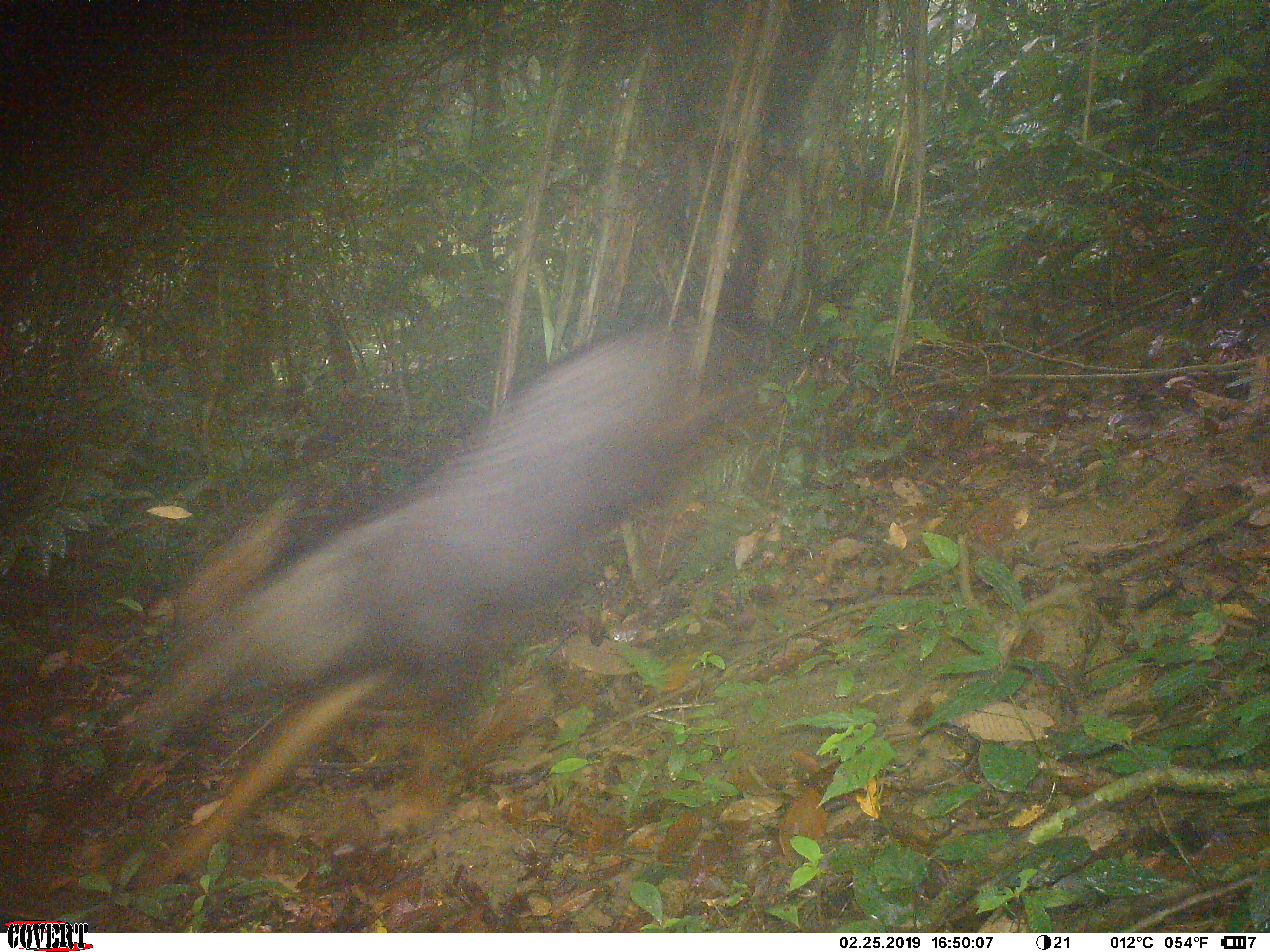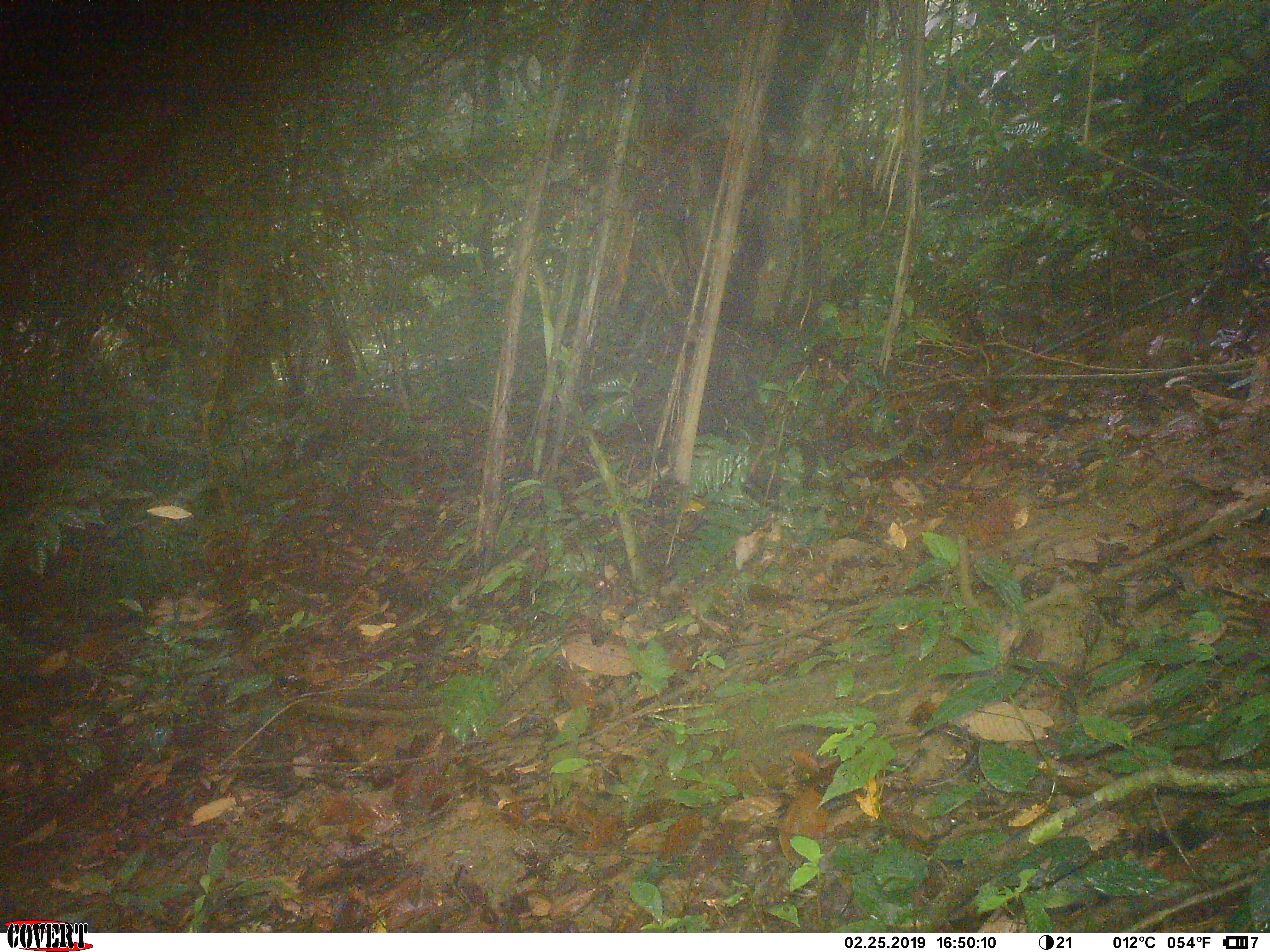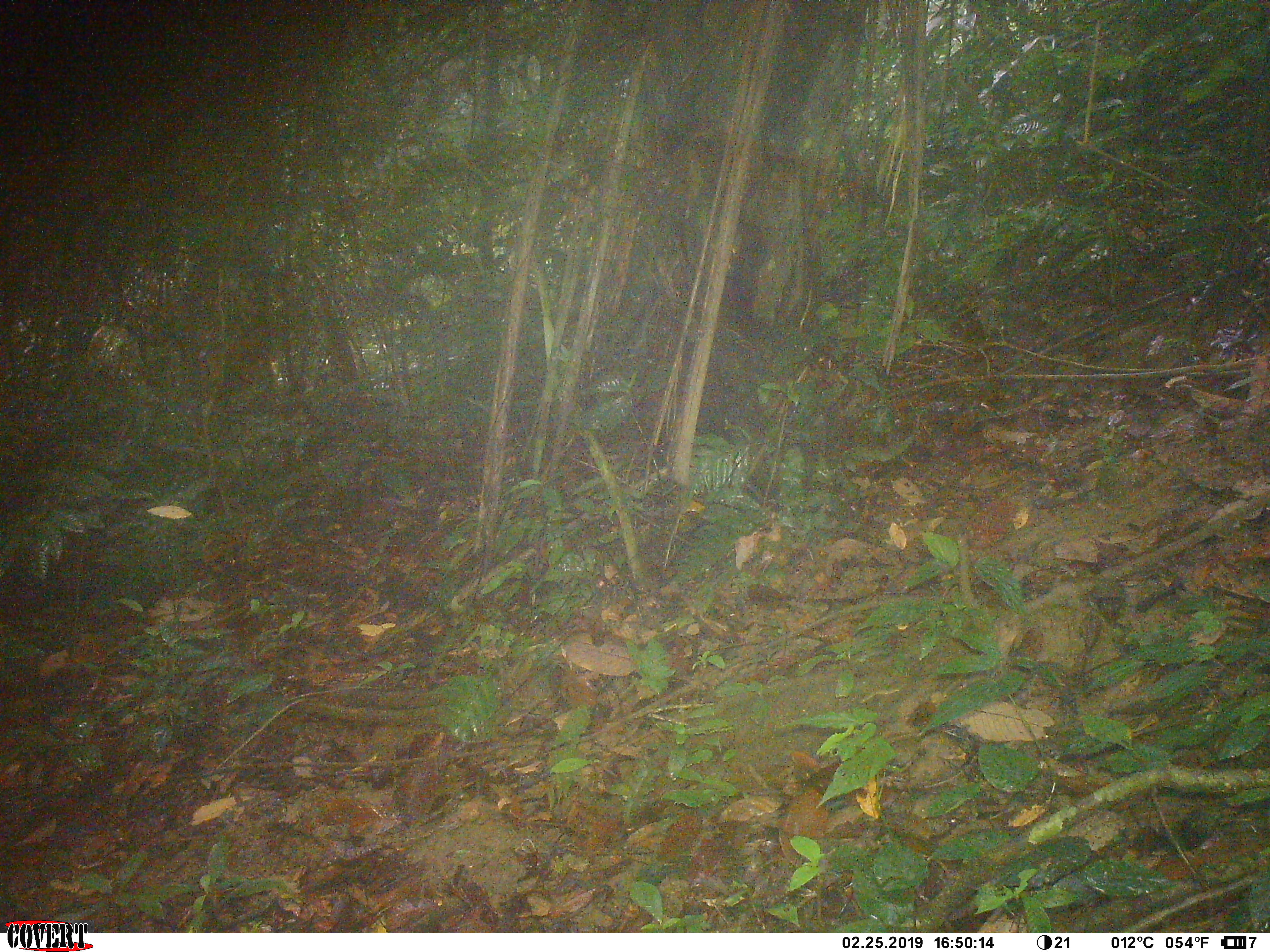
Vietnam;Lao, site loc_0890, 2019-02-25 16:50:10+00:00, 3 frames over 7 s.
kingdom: Animalia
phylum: Chordata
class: Mammalia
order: Artiodactyla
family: Bovidae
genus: Capricornis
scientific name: Capricornis sumatraensis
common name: chinese serow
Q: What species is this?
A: Chinese serow (Capricornis sumatraensis).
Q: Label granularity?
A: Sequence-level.